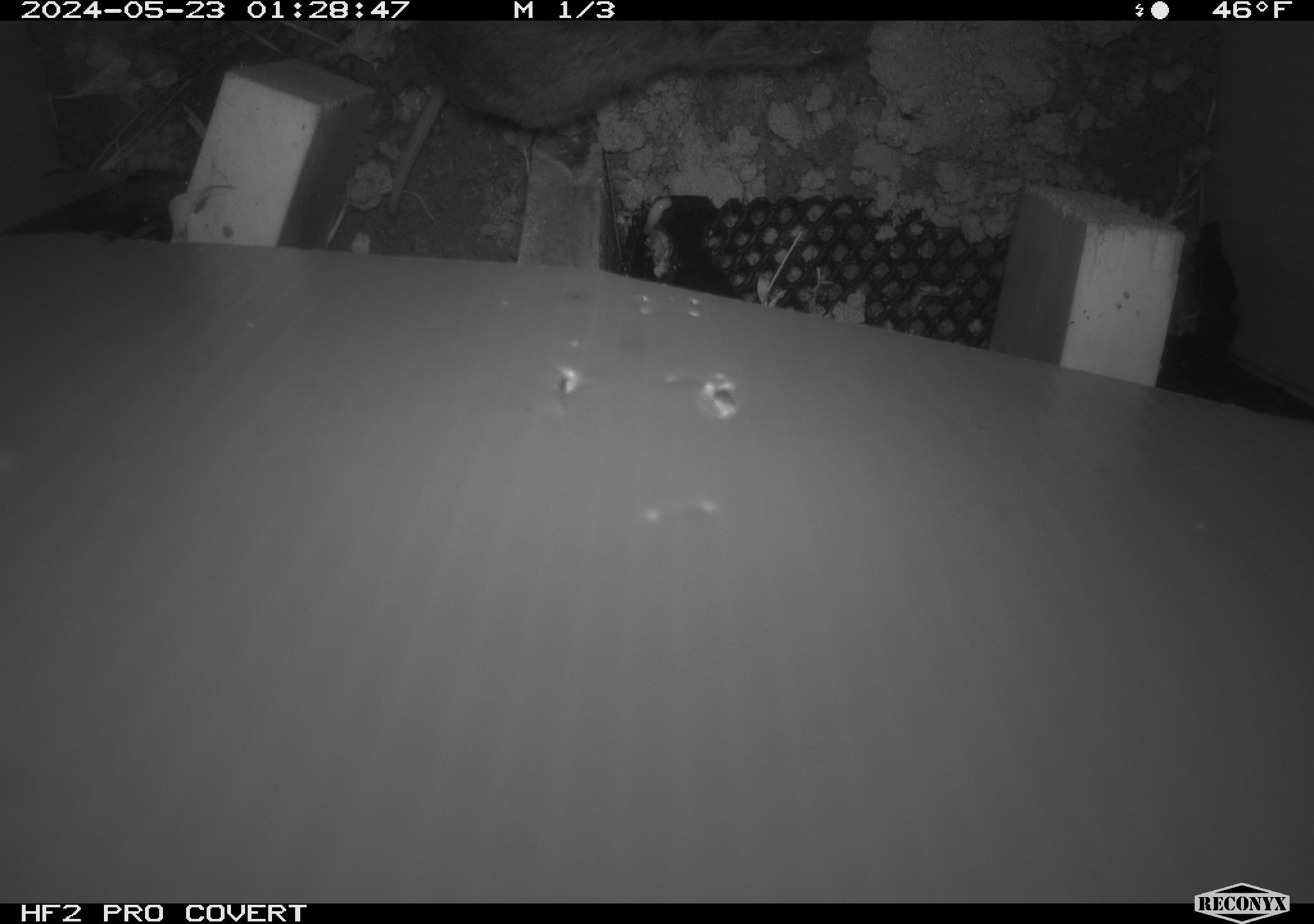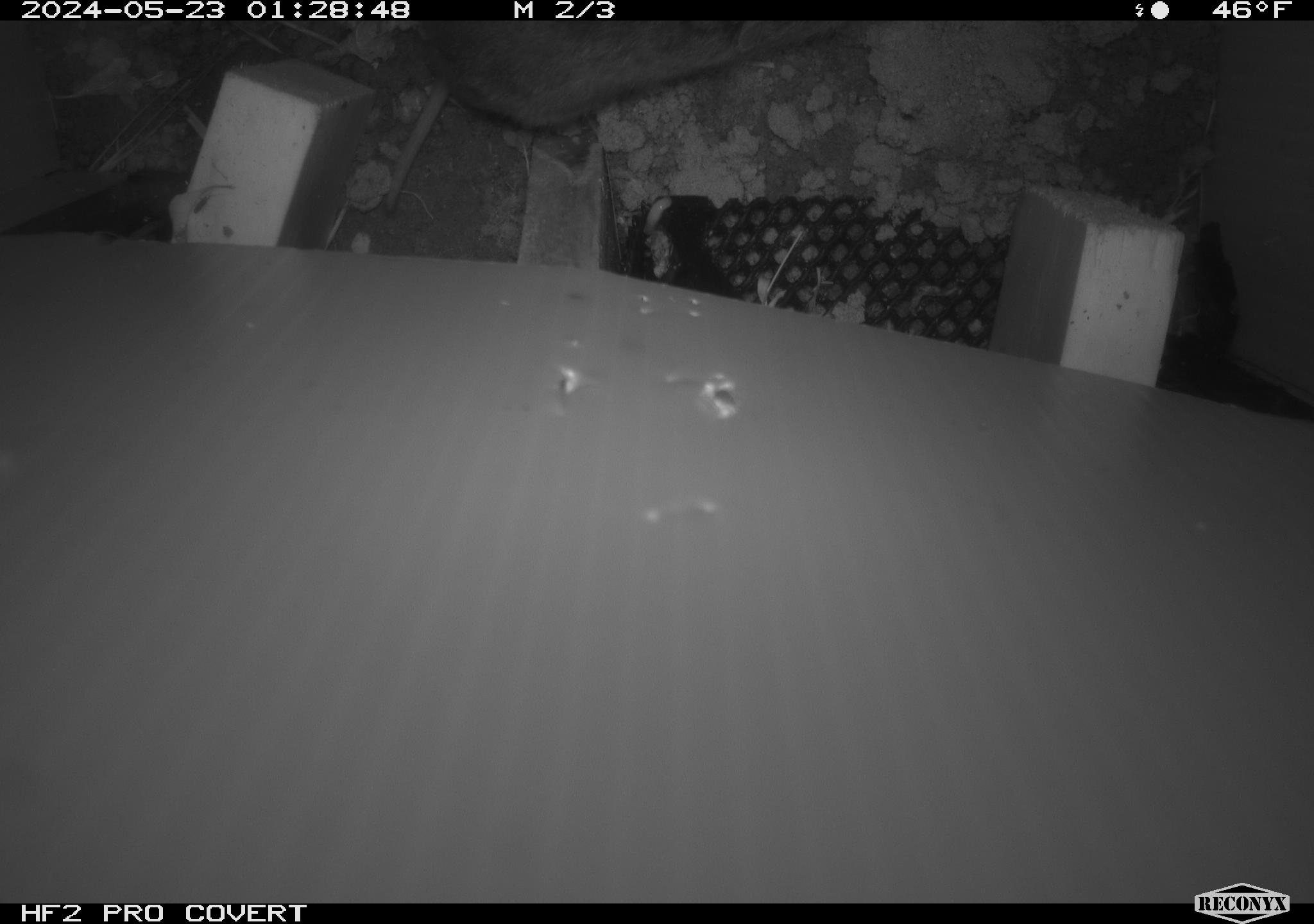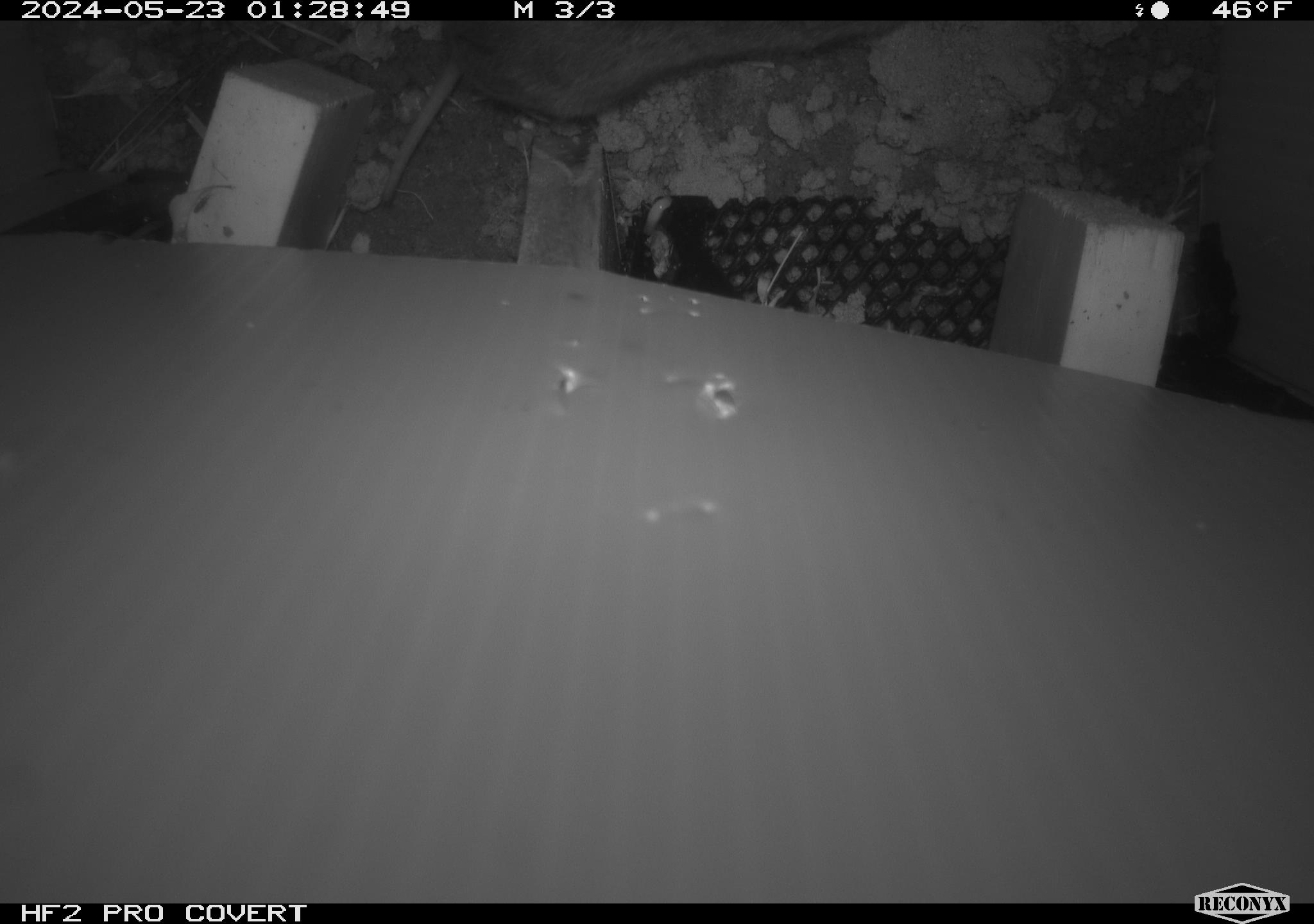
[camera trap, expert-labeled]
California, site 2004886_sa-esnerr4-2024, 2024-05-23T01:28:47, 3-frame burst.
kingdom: Animalia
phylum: Chordata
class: Mammalia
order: Rodentia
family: Cricetidae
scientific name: Cricetidae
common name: hamsters, voles, lemmings, and allies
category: cricetidae family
Cricetidae family (hamsters, voles, lemmings, and allies) (Cricetidae).